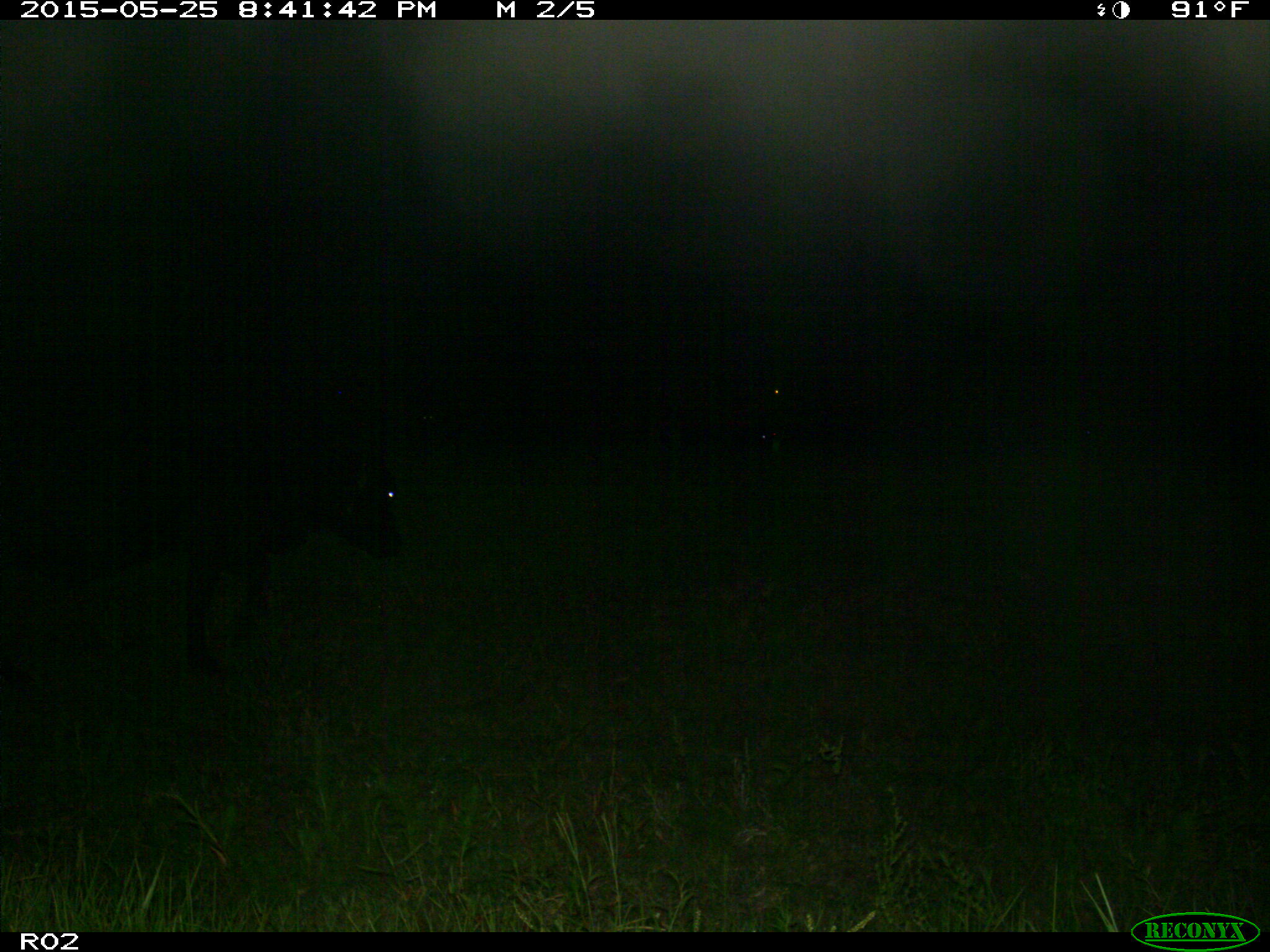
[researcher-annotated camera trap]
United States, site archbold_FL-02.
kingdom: Animalia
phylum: Chordata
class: Mammalia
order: Artiodactyla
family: Bovidae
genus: Bos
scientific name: Bos taurus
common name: domestic cow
Bos taurus (domestic cow).